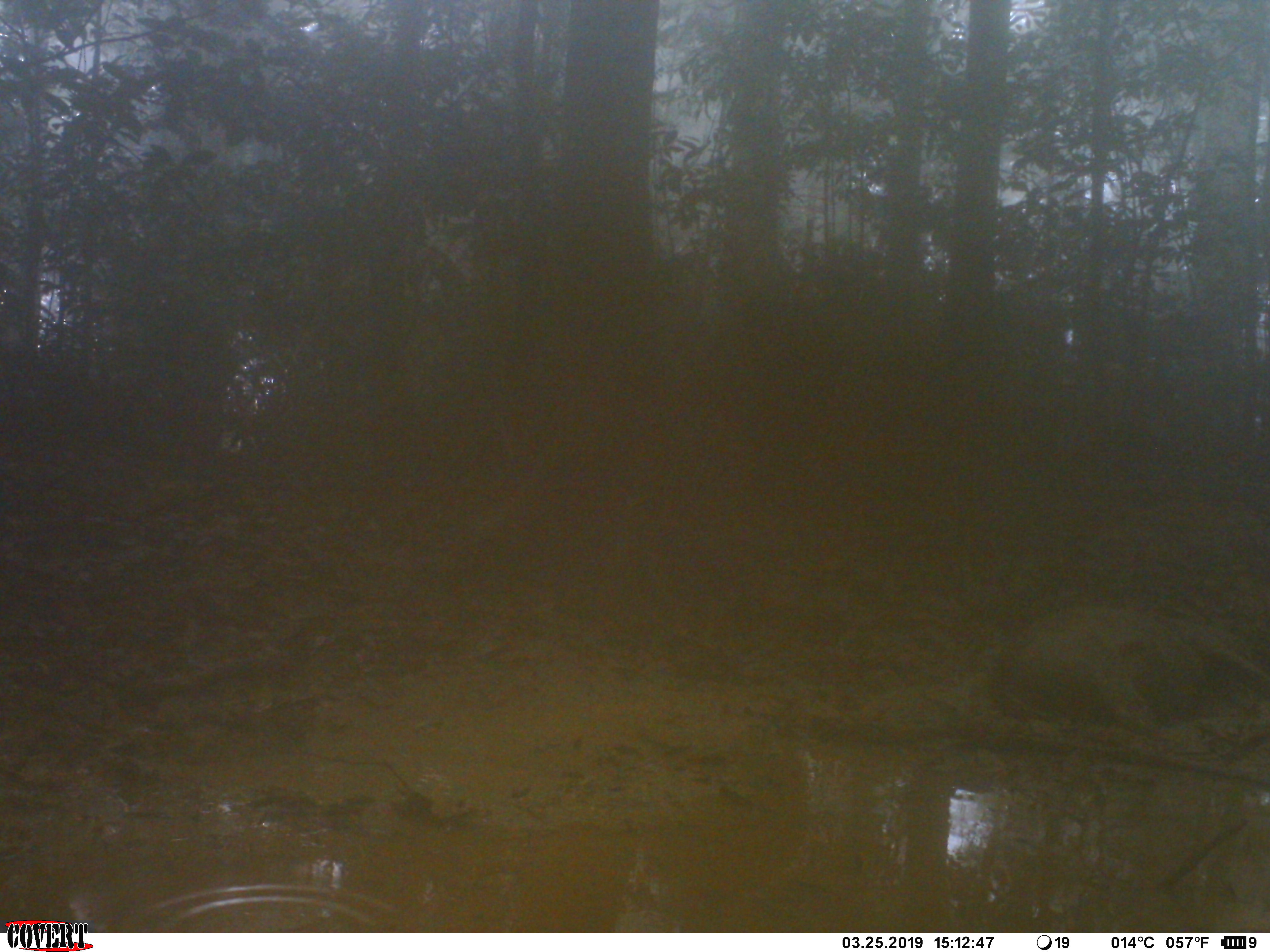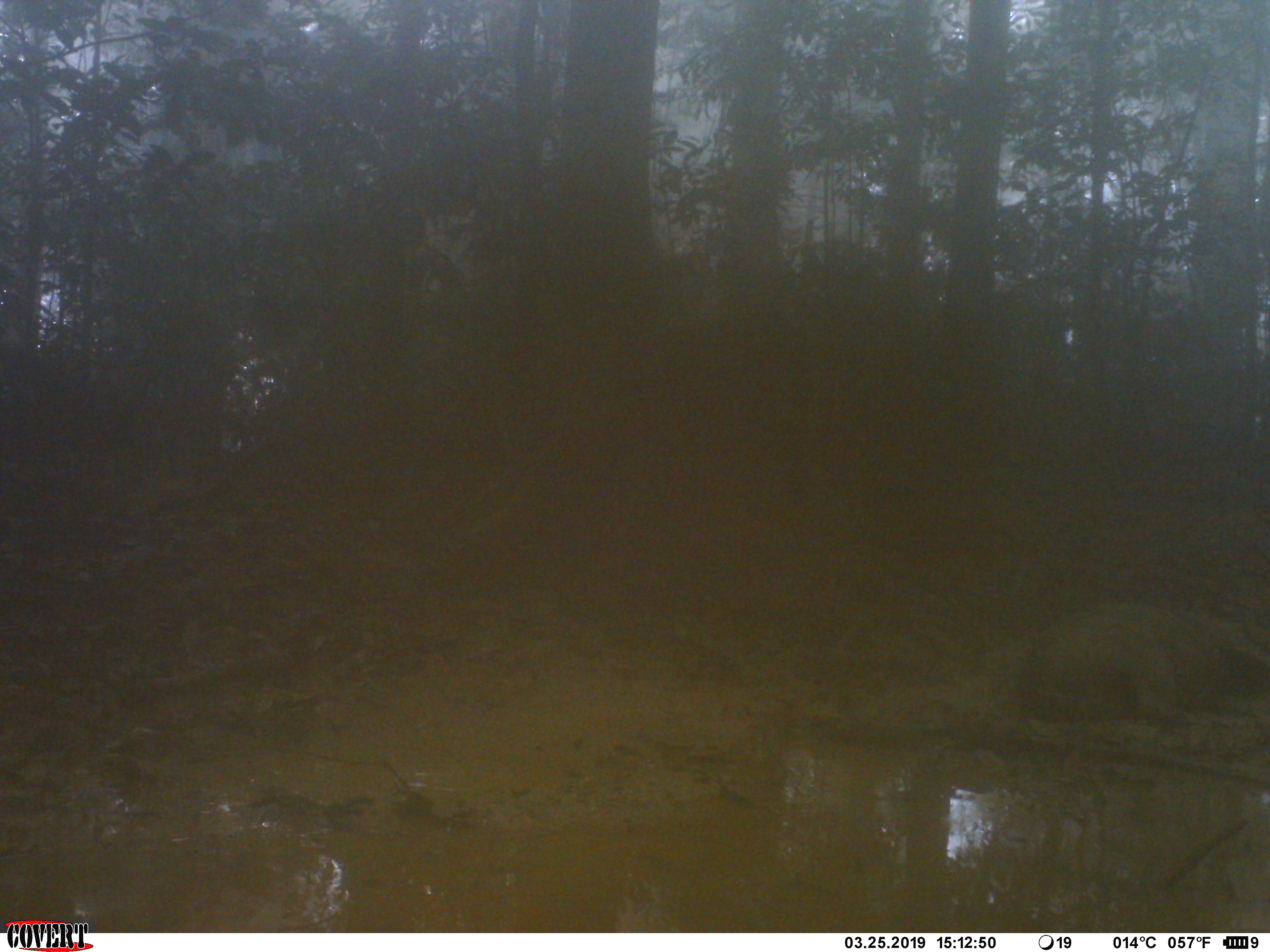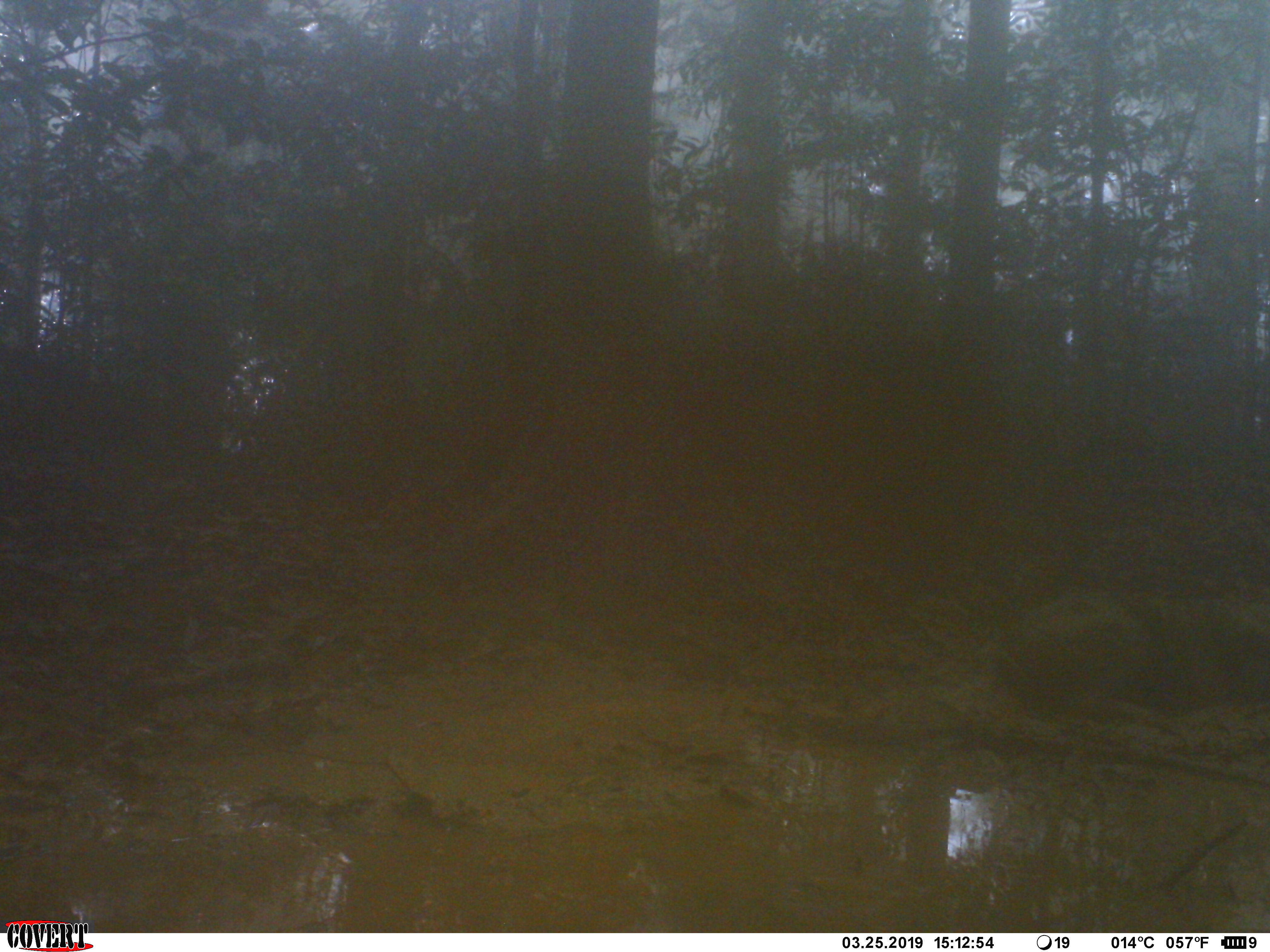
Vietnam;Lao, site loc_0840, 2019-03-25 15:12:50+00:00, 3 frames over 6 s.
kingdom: Animalia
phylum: Chordata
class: Mammalia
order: Artiodactyla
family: Suidae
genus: Sus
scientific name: Sus scrofa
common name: eurasian wild pig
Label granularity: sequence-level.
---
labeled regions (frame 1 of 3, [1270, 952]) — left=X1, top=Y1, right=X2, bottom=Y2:
eurasian wild pig: left=985, top=600, right=1269, bottom=743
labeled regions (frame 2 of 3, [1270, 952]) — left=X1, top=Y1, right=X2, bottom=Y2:
eurasian wild pig: left=1018, top=596, right=1269, bottom=731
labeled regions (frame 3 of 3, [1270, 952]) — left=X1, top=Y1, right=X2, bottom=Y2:
eurasian wild pig: left=993, top=584, right=1264, bottom=734